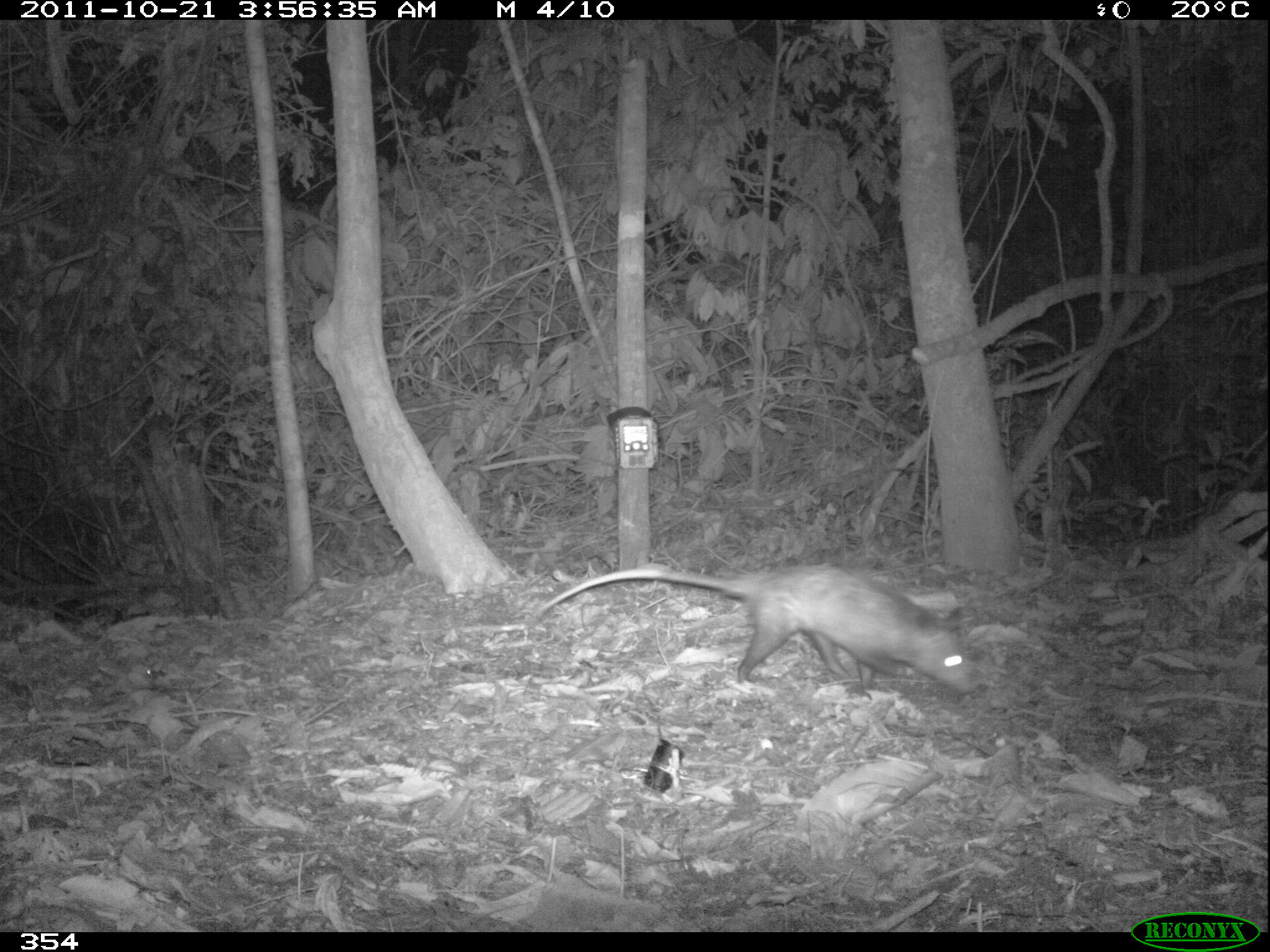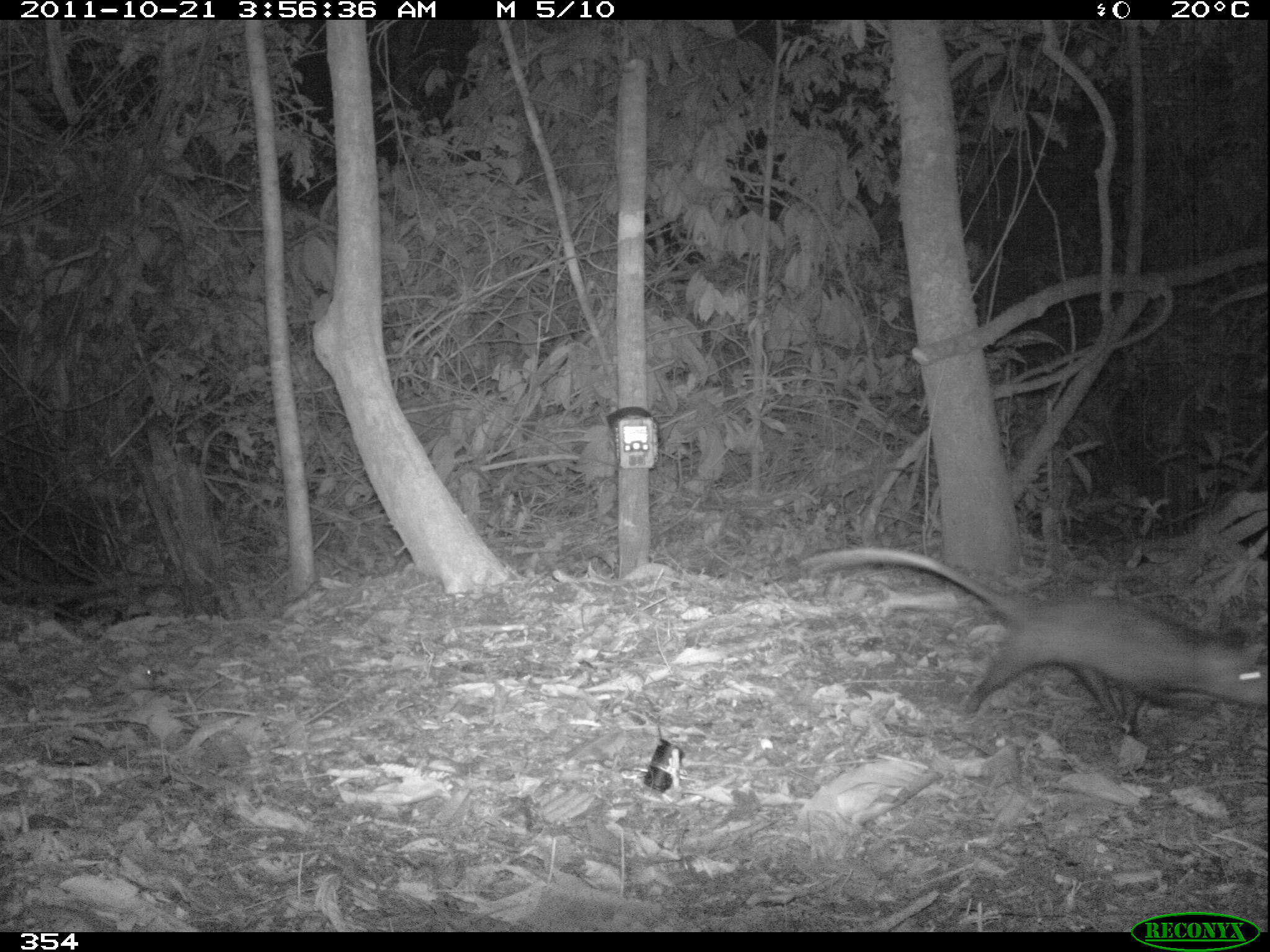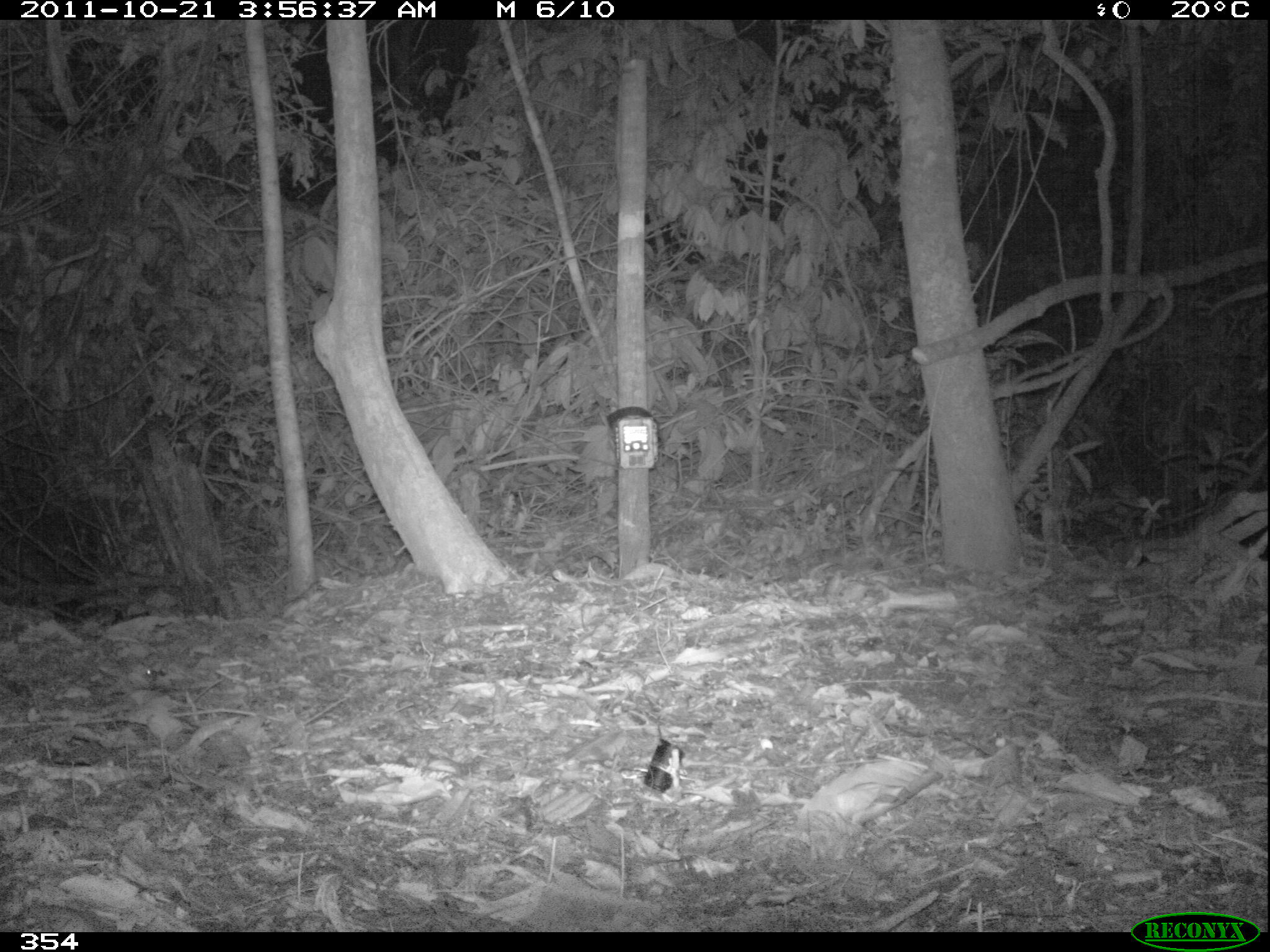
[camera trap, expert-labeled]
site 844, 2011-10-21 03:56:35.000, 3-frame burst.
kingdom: Animalia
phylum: Chordata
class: Mammalia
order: Didelphimorphia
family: Didelphidae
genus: Didelphis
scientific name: Didelphis marsupialis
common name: southern opossum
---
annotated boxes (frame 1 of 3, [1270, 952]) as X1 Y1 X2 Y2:
didelphis marsupialis: 526 557 979 696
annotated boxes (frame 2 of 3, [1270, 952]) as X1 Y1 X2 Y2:
didelphis marsupialis: 800 544 1270 733